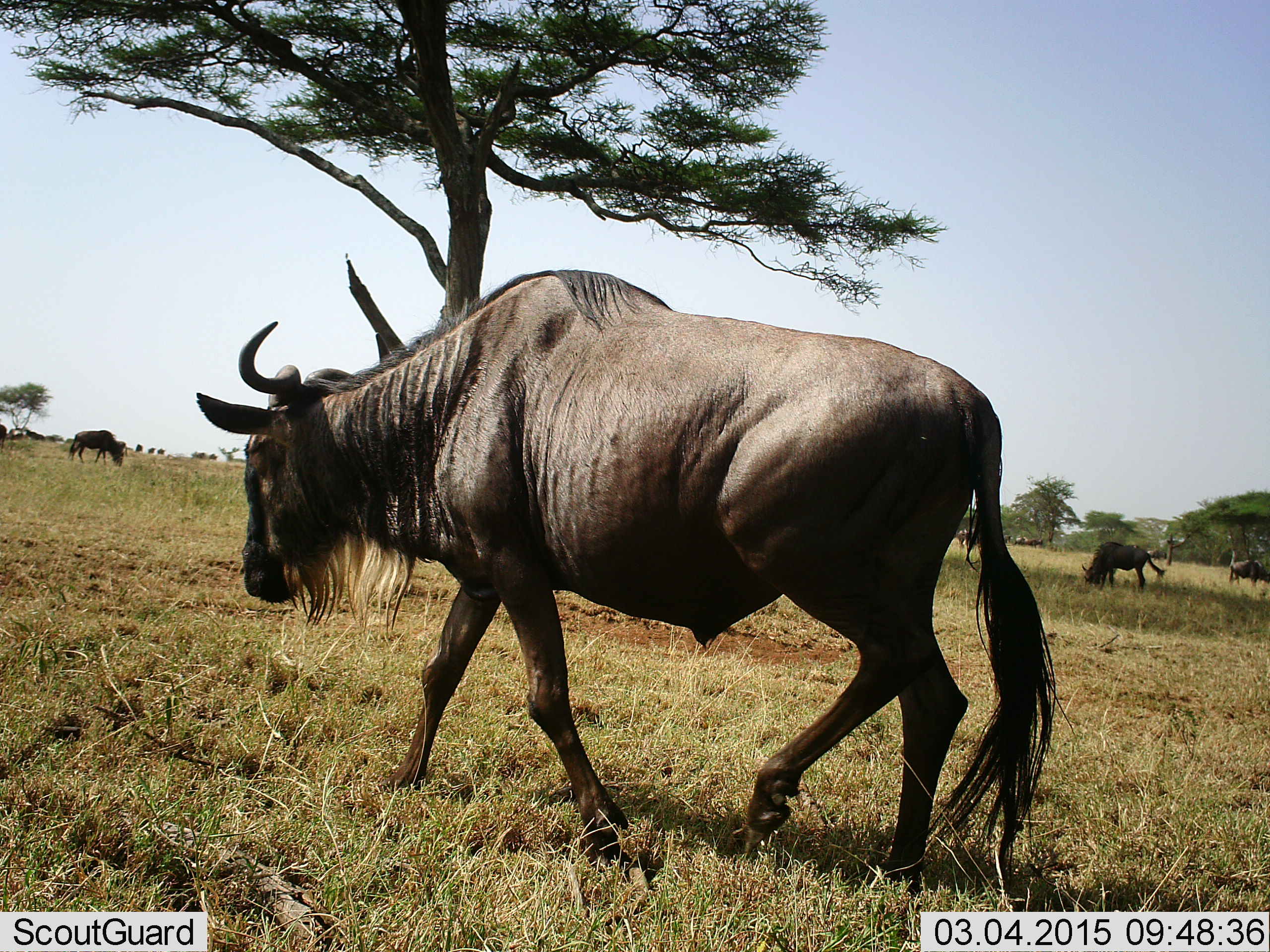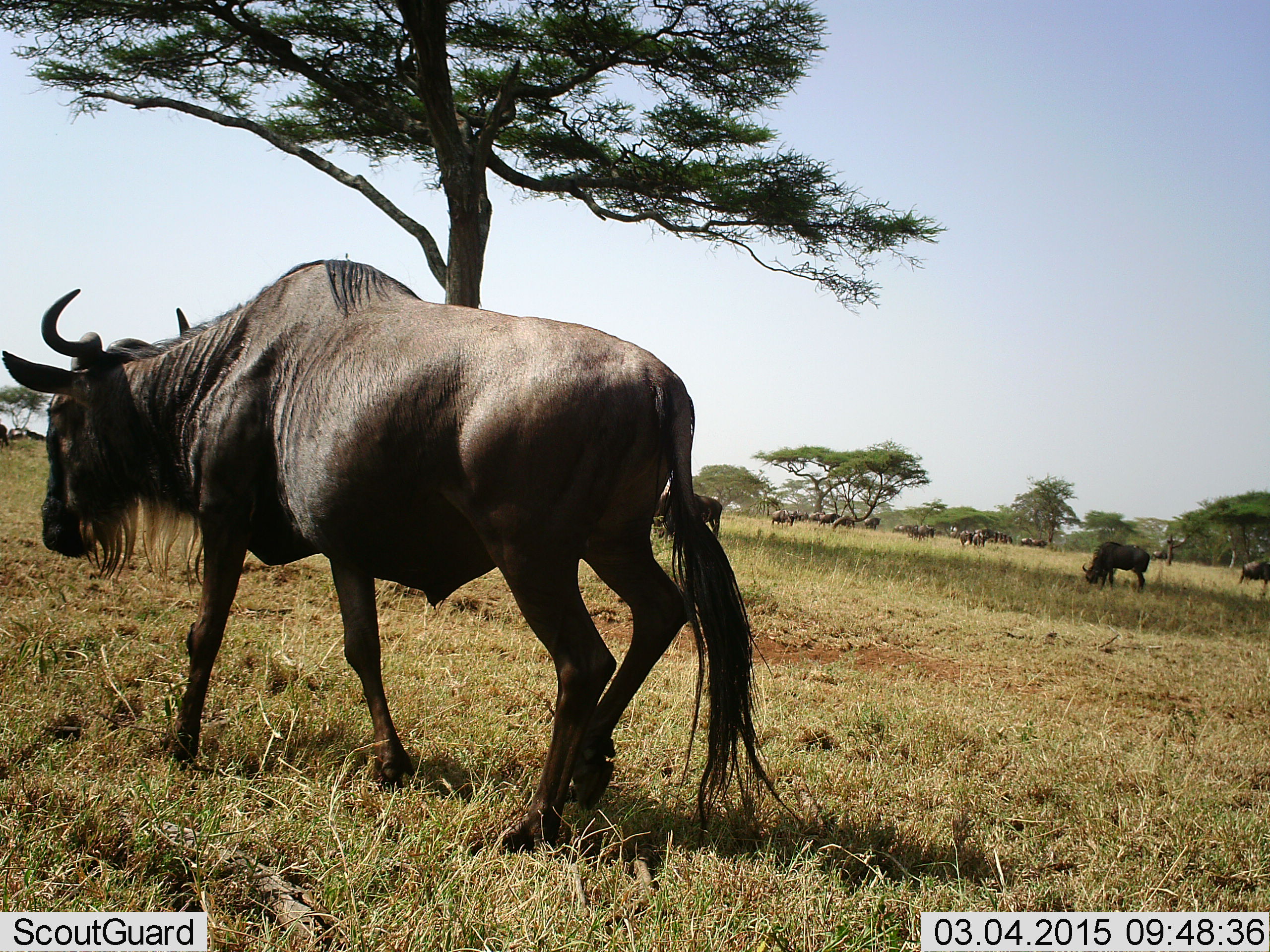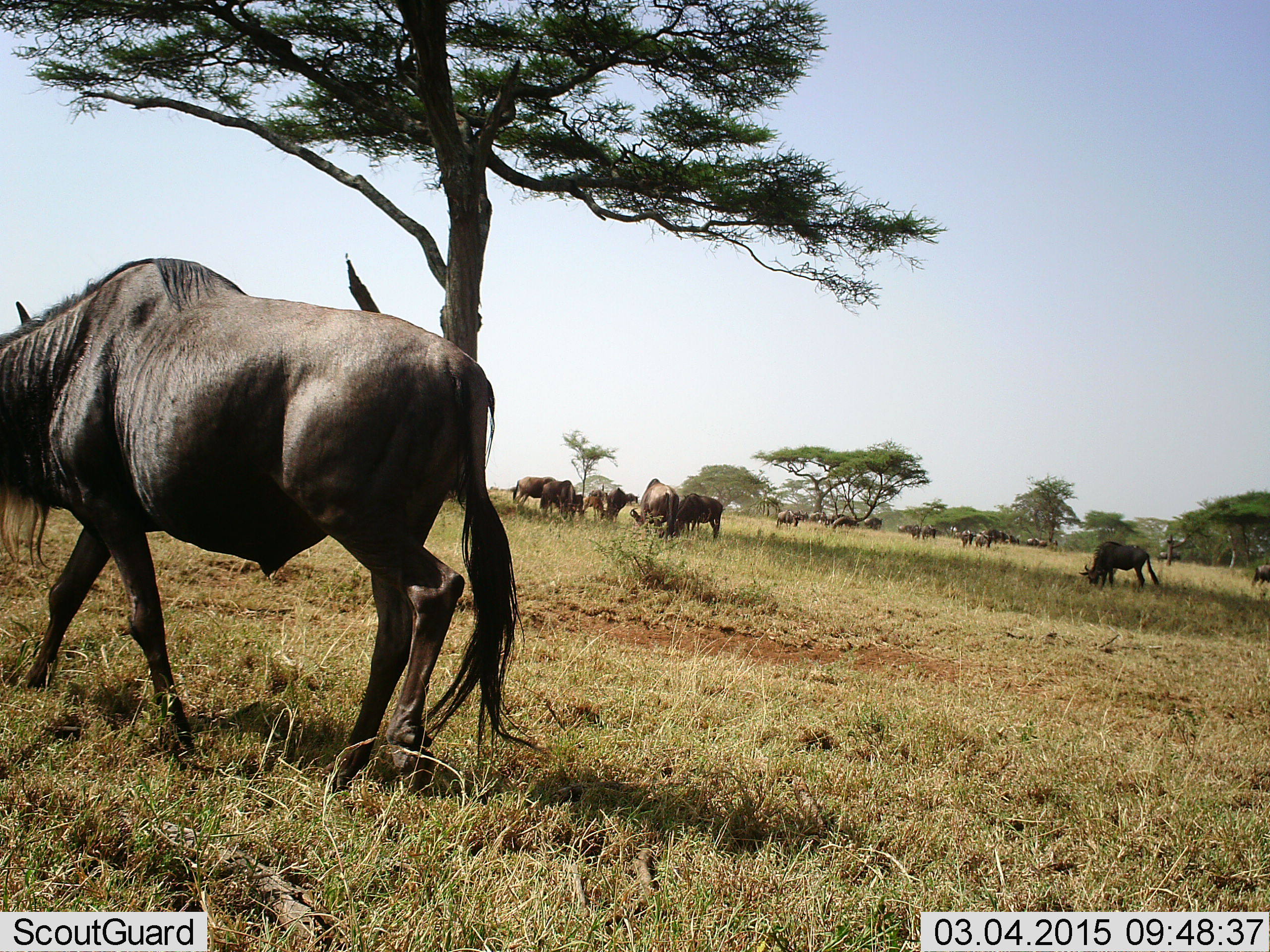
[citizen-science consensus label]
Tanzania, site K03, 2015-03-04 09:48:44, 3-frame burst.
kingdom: Animalia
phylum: Chordata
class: Mammalia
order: Artiodactyla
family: Bovidae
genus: Connochaetes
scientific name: Connochaetes taurinus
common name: blue wildebeest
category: wildebeest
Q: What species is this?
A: Wildebeest (blue wildebeest) (Connochaetes taurinus).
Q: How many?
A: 11-50.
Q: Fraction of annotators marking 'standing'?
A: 50%.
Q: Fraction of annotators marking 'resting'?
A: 0%.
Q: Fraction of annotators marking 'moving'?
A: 90%.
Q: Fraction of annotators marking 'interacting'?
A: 0%.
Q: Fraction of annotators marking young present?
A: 0%.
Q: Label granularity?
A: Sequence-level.